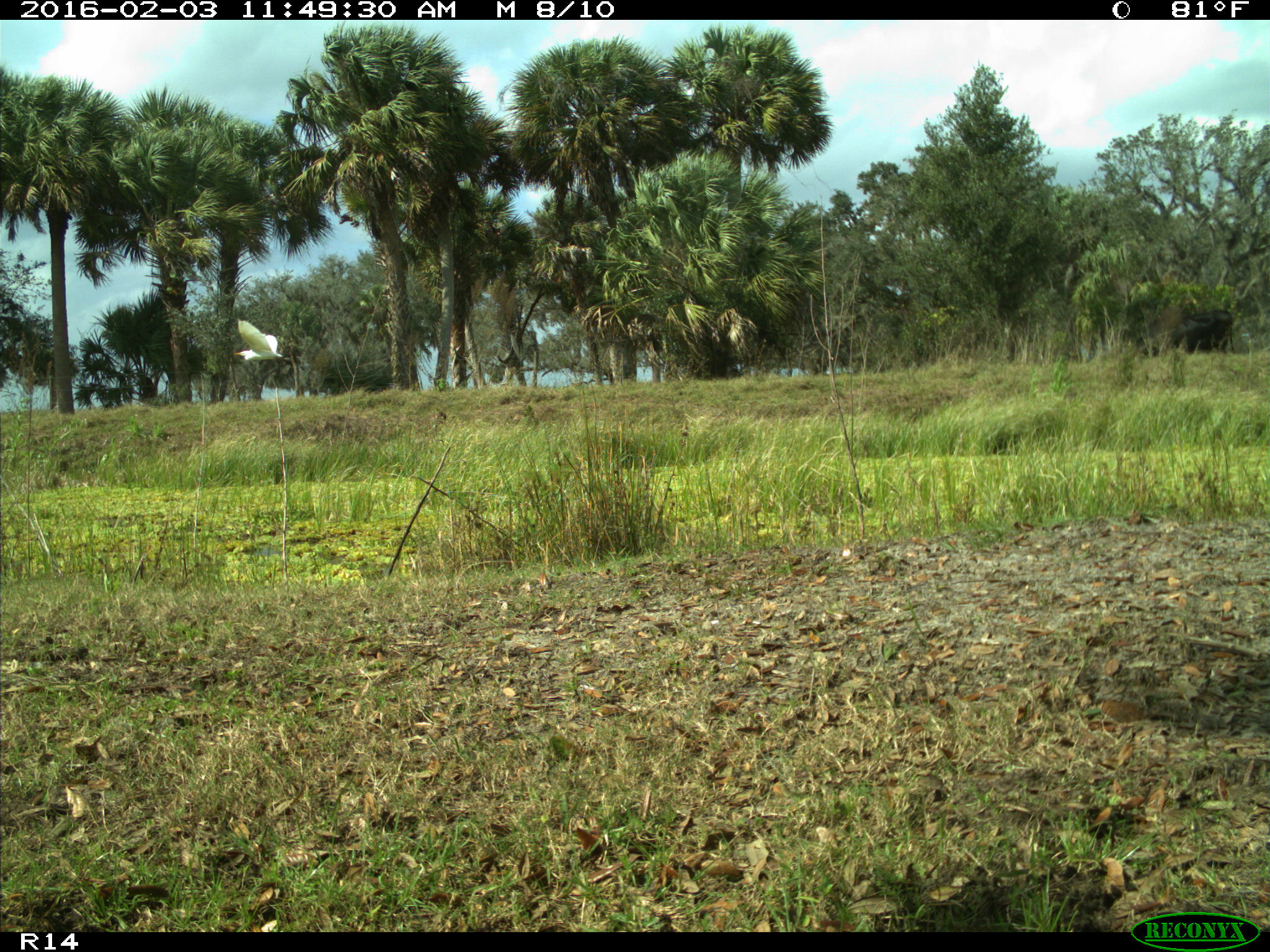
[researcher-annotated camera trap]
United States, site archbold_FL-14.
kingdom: Animalia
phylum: Chordata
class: Mammalia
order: Artiodactyla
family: Bovidae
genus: Bos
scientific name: Bos taurus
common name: domestic cow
Bos taurus (domestic cow).